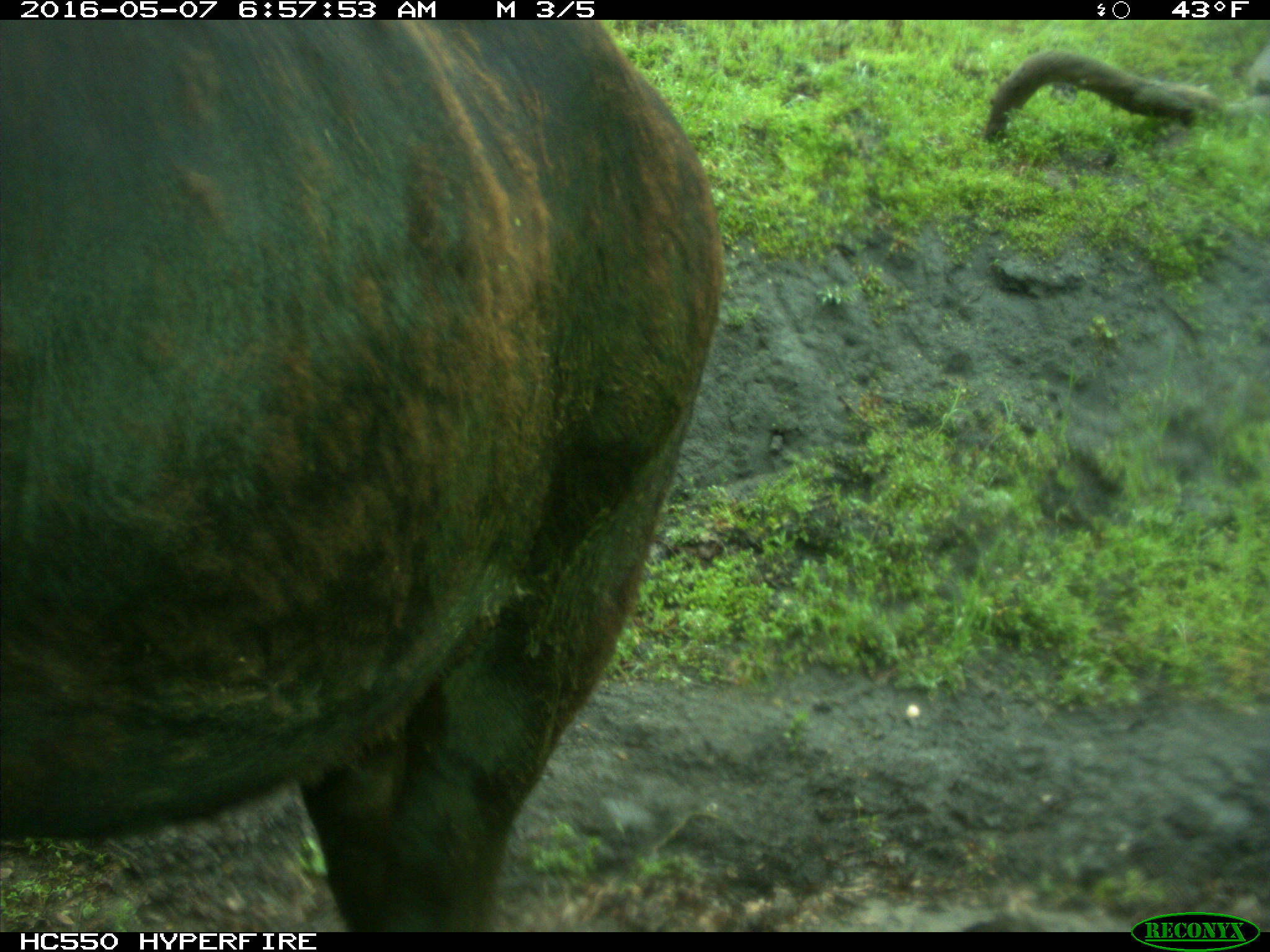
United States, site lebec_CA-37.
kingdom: Animalia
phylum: Chordata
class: Mammalia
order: Artiodactyla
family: Bovidae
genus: Bos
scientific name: Bos taurus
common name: domestic cow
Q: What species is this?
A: Bos taurus (domestic cow).